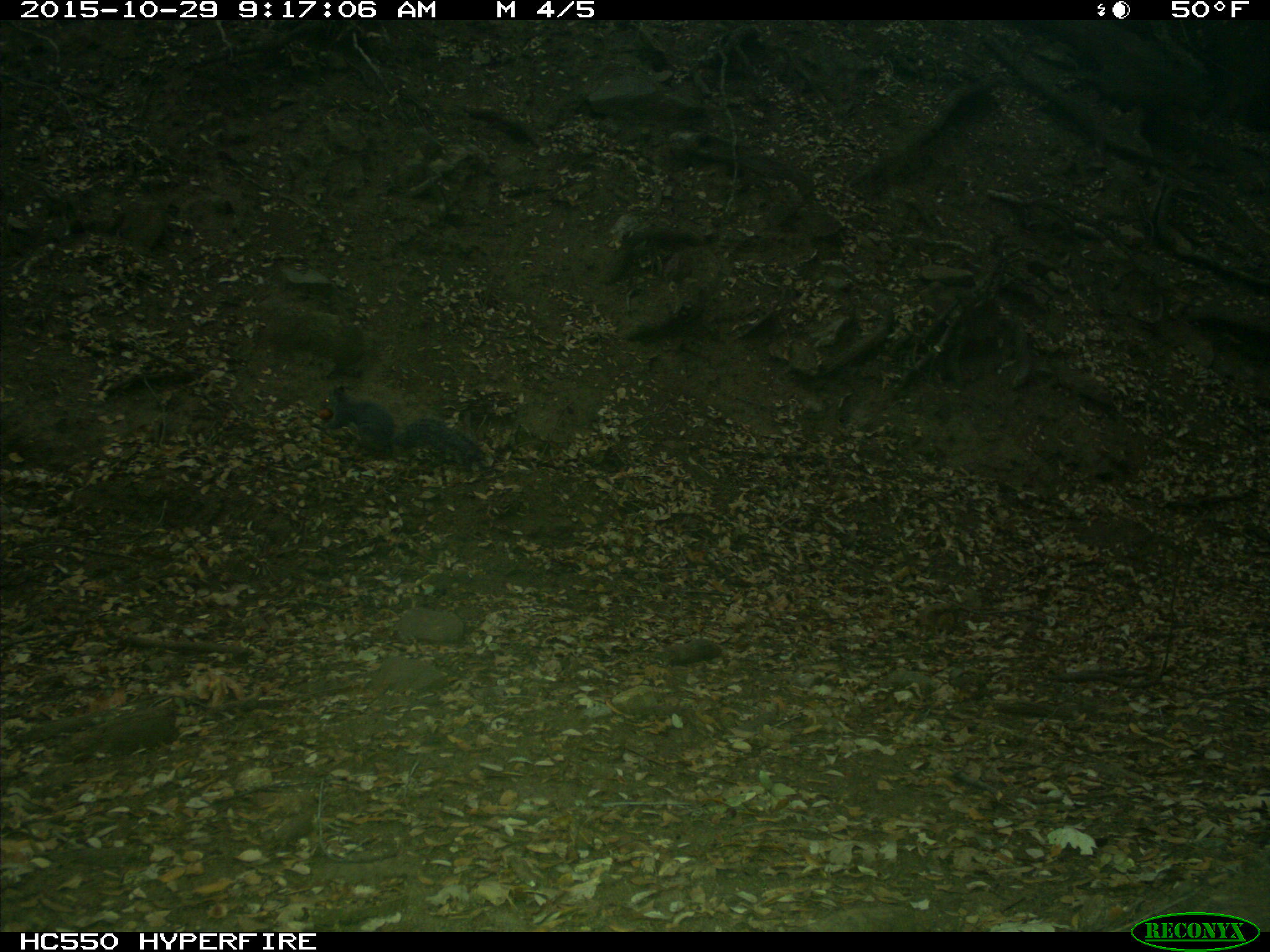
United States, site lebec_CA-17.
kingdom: Animalia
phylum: Chordata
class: Mammalia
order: Rodentia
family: Sciuridae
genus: Sciurus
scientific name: Sciurus carolinensis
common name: eastern gray squirrel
Sciurus carolinensis (eastern gray squirrel).